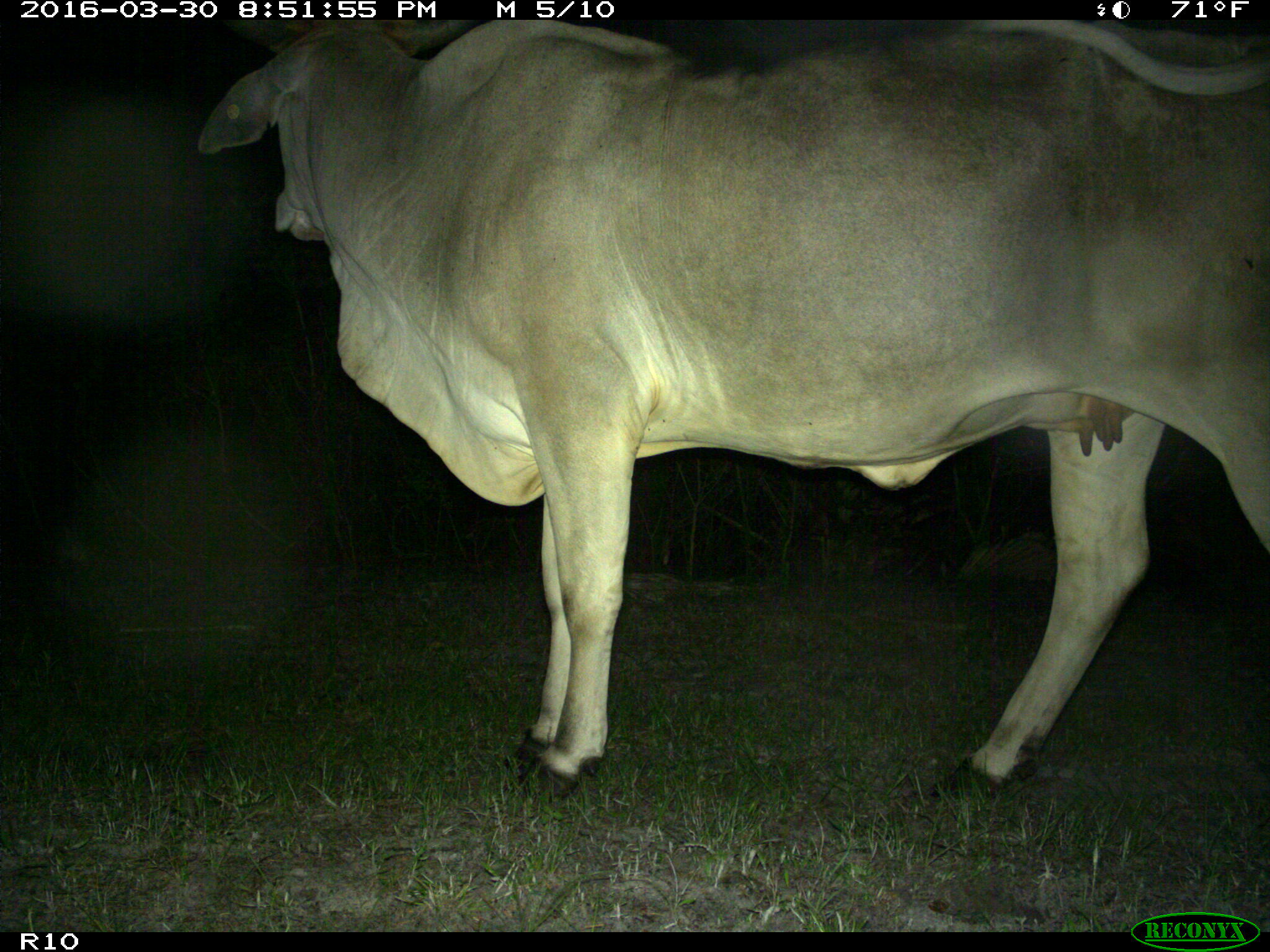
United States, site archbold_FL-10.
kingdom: Animalia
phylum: Chordata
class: Mammalia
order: Artiodactyla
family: Bovidae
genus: Bos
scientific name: Bos taurus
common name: domestic cow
Bos taurus (domestic cow).